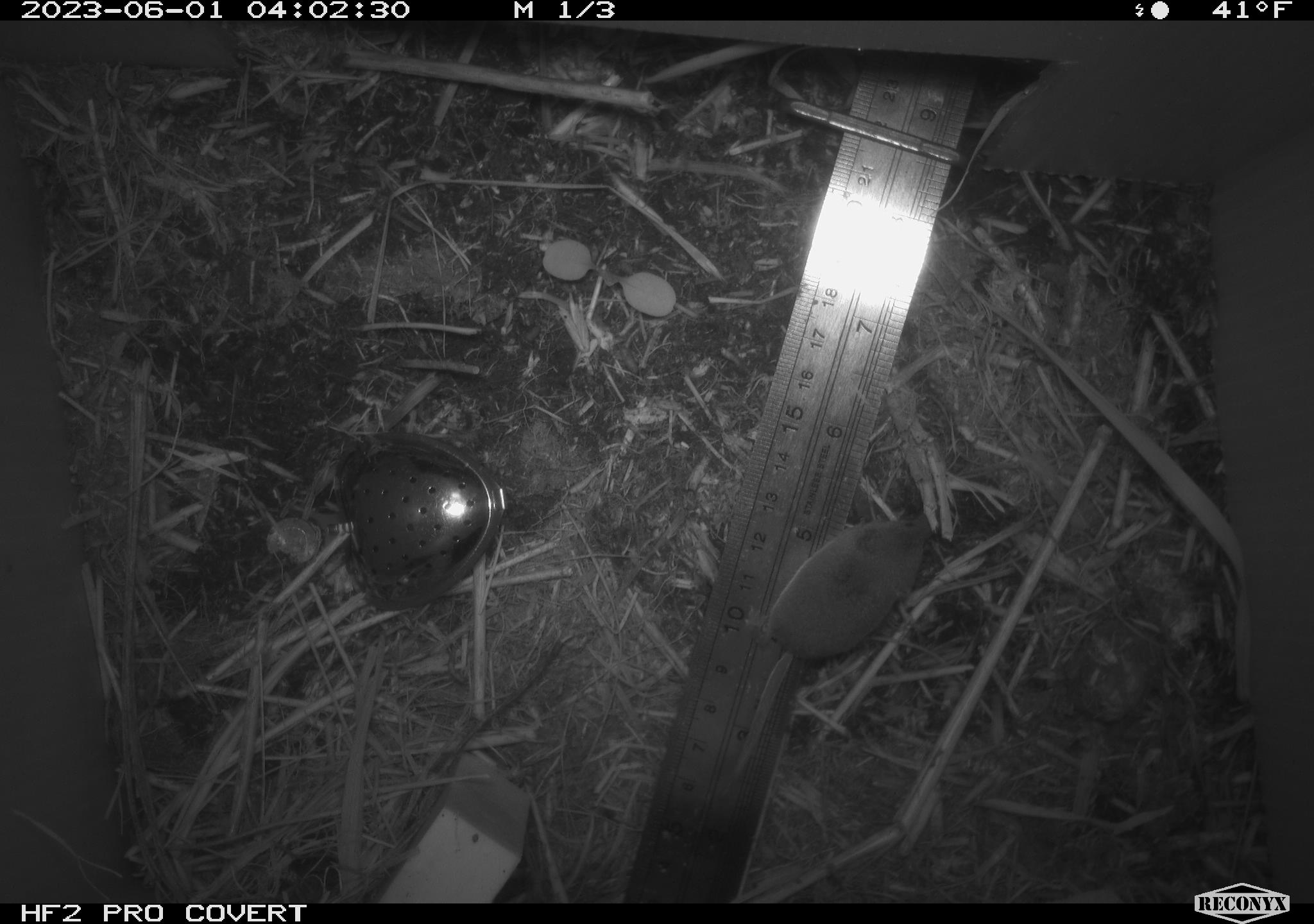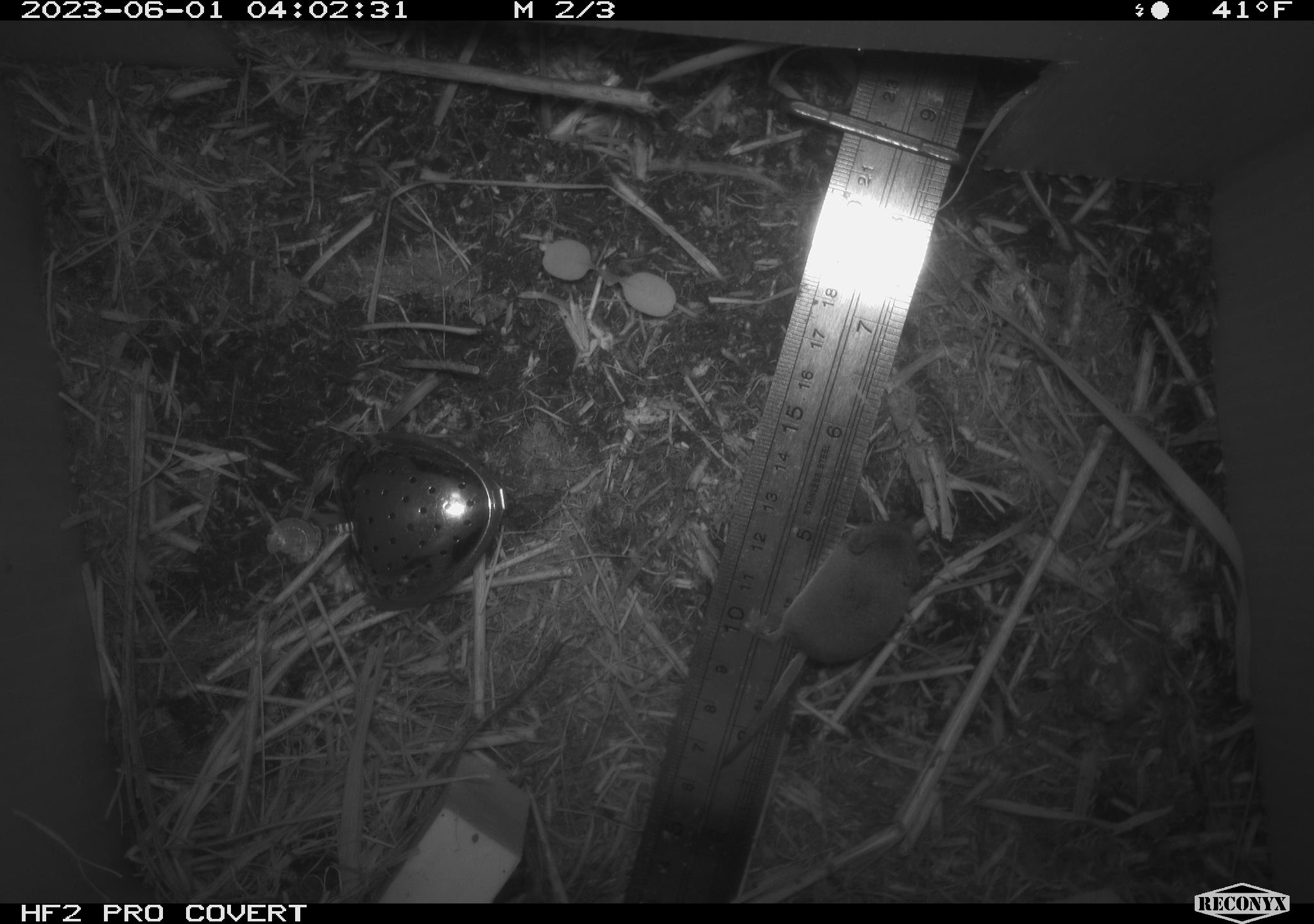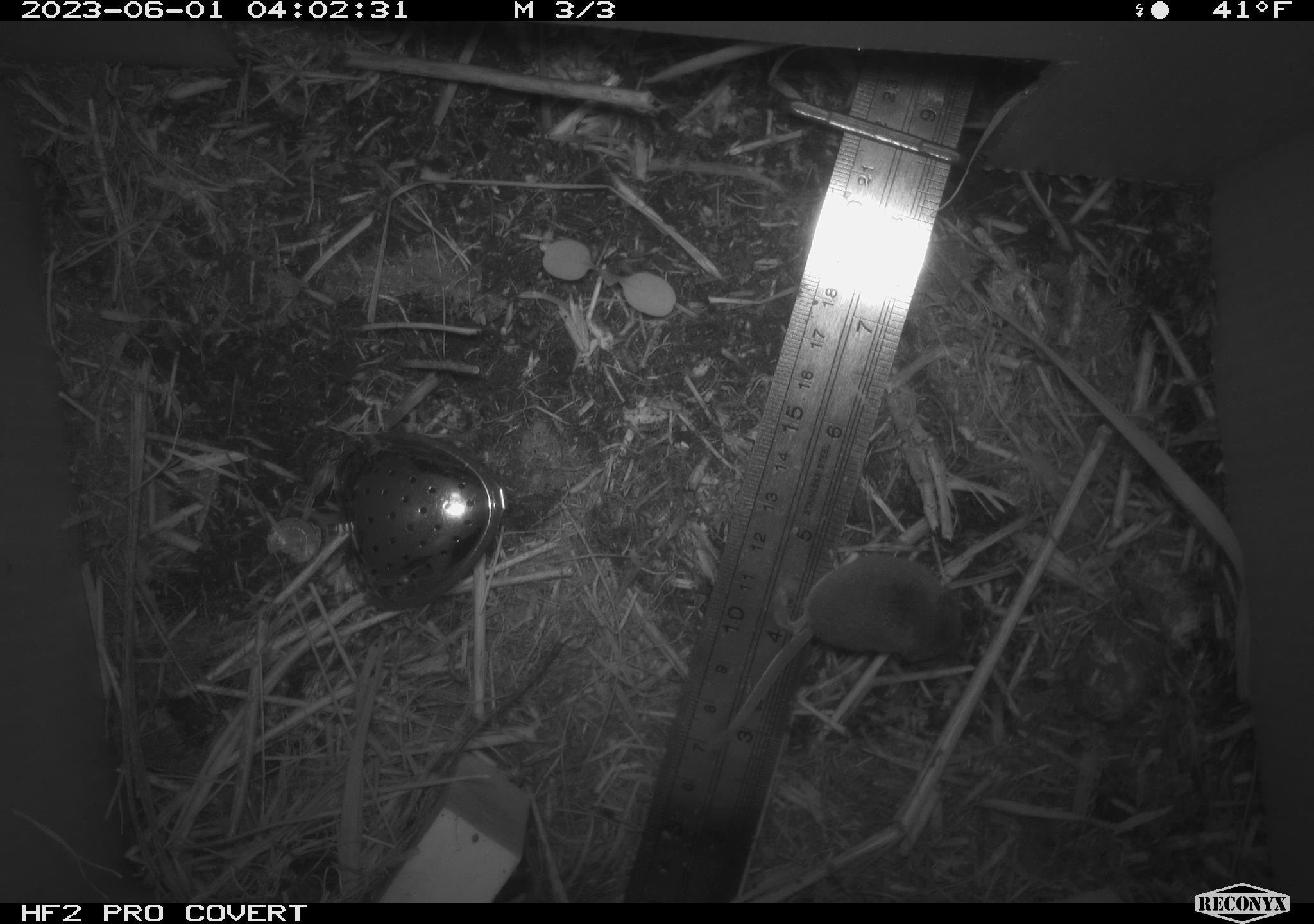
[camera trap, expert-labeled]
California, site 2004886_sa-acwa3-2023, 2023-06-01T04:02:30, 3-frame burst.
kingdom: Animalia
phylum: Chordata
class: Mammalia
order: Eulipotyphla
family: Soricidae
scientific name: Soricidae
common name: shrews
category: soricidae family